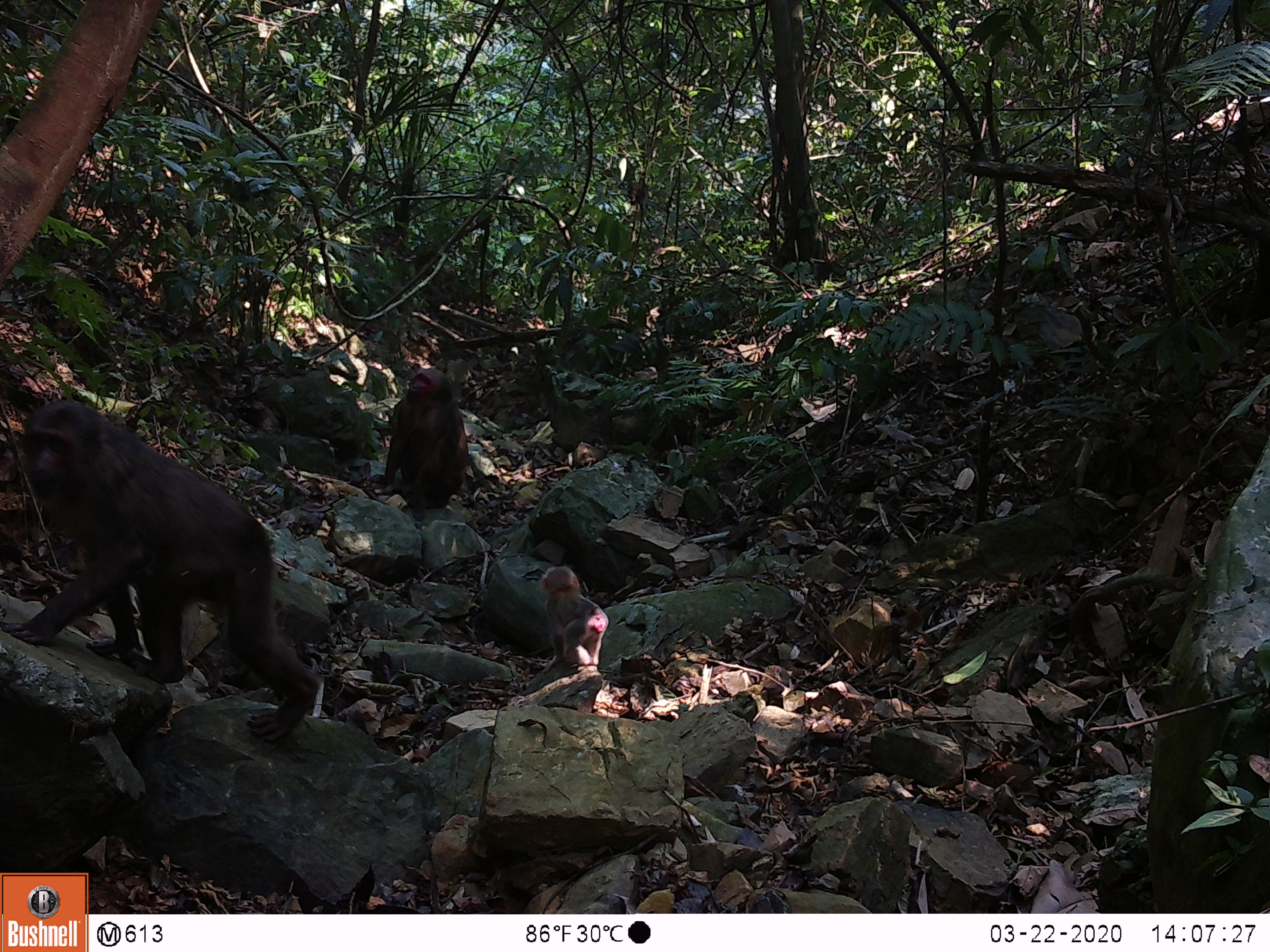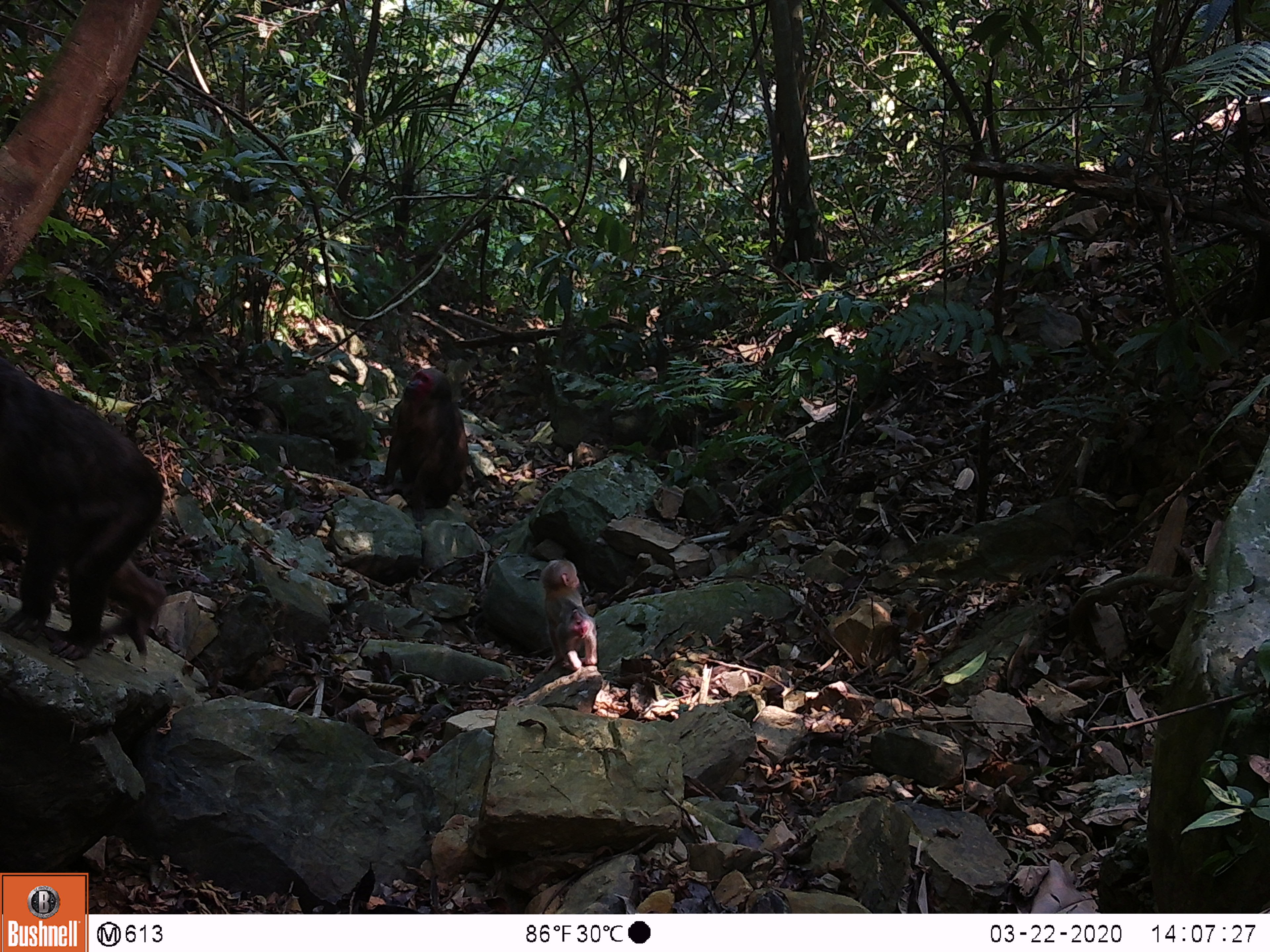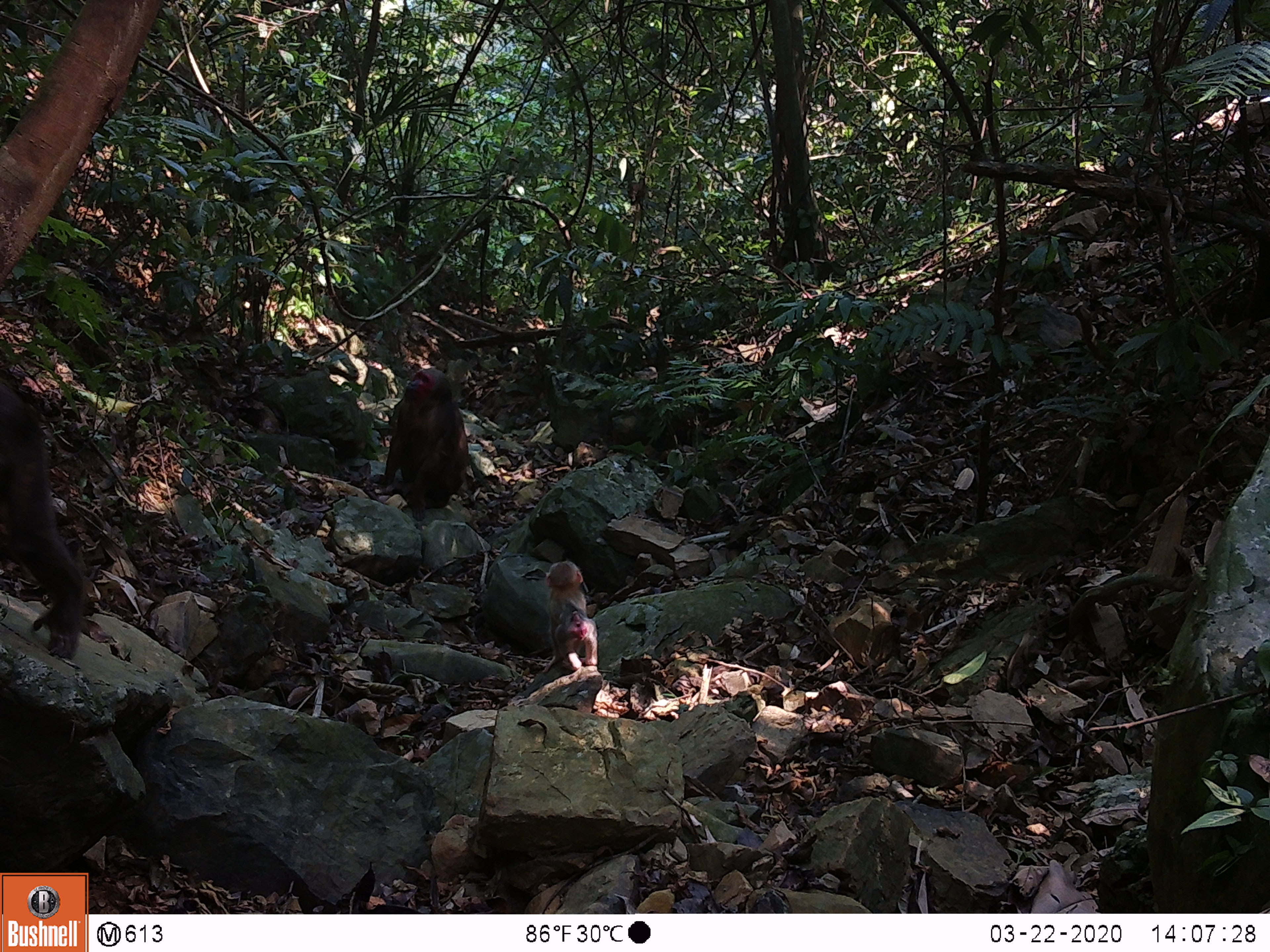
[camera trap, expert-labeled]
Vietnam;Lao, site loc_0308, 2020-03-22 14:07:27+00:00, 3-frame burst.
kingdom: Animalia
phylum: Chordata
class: Mammalia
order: Primates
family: Cercopithecidae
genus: Macaca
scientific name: Macaca arctoides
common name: stump-tailed macaque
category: stump tailed macaque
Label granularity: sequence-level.